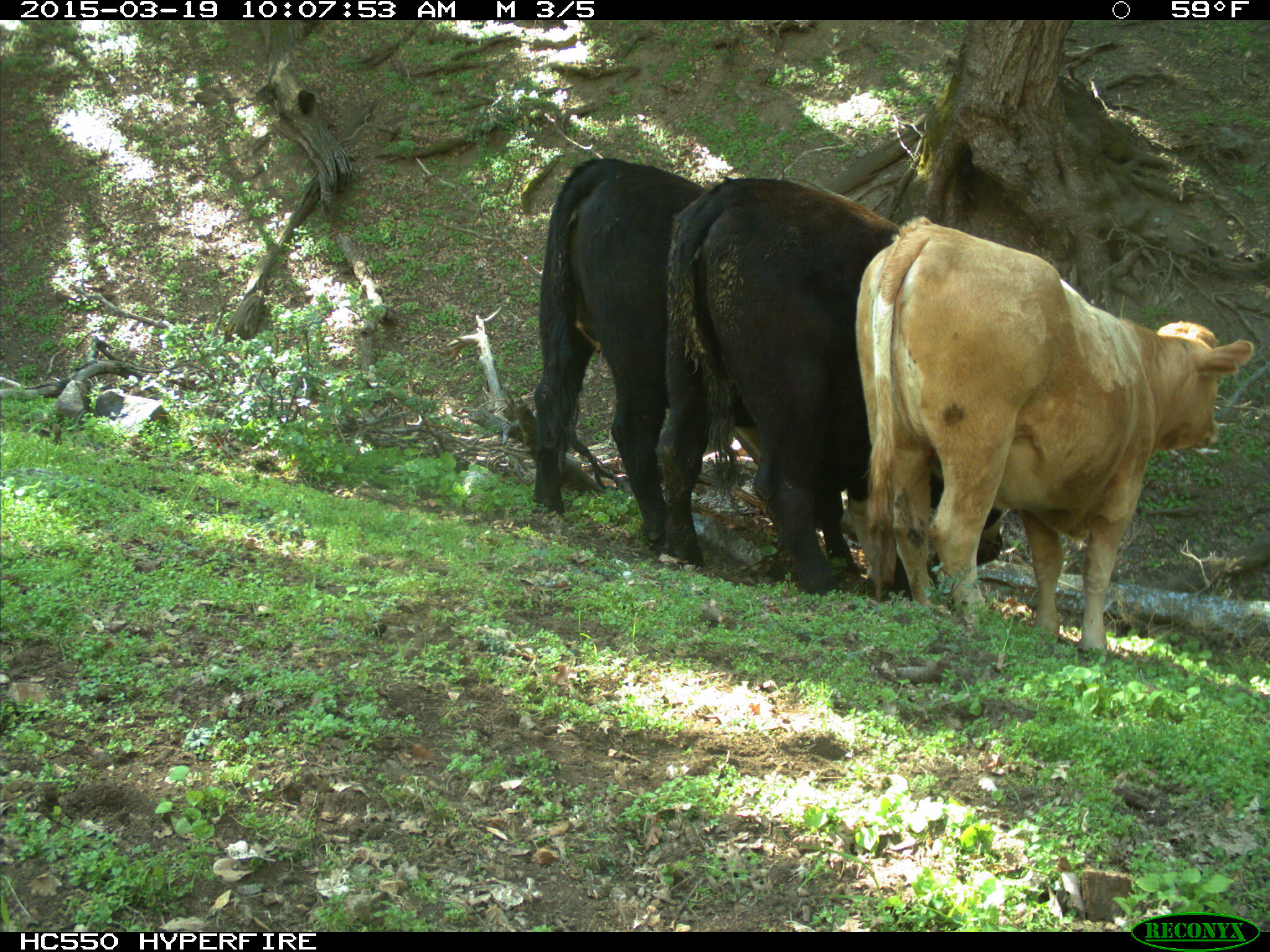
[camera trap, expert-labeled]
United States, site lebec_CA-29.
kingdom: Animalia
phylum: Chordata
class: Mammalia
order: Artiodactyla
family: Bovidae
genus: Bos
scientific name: Bos taurus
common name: domestic cow